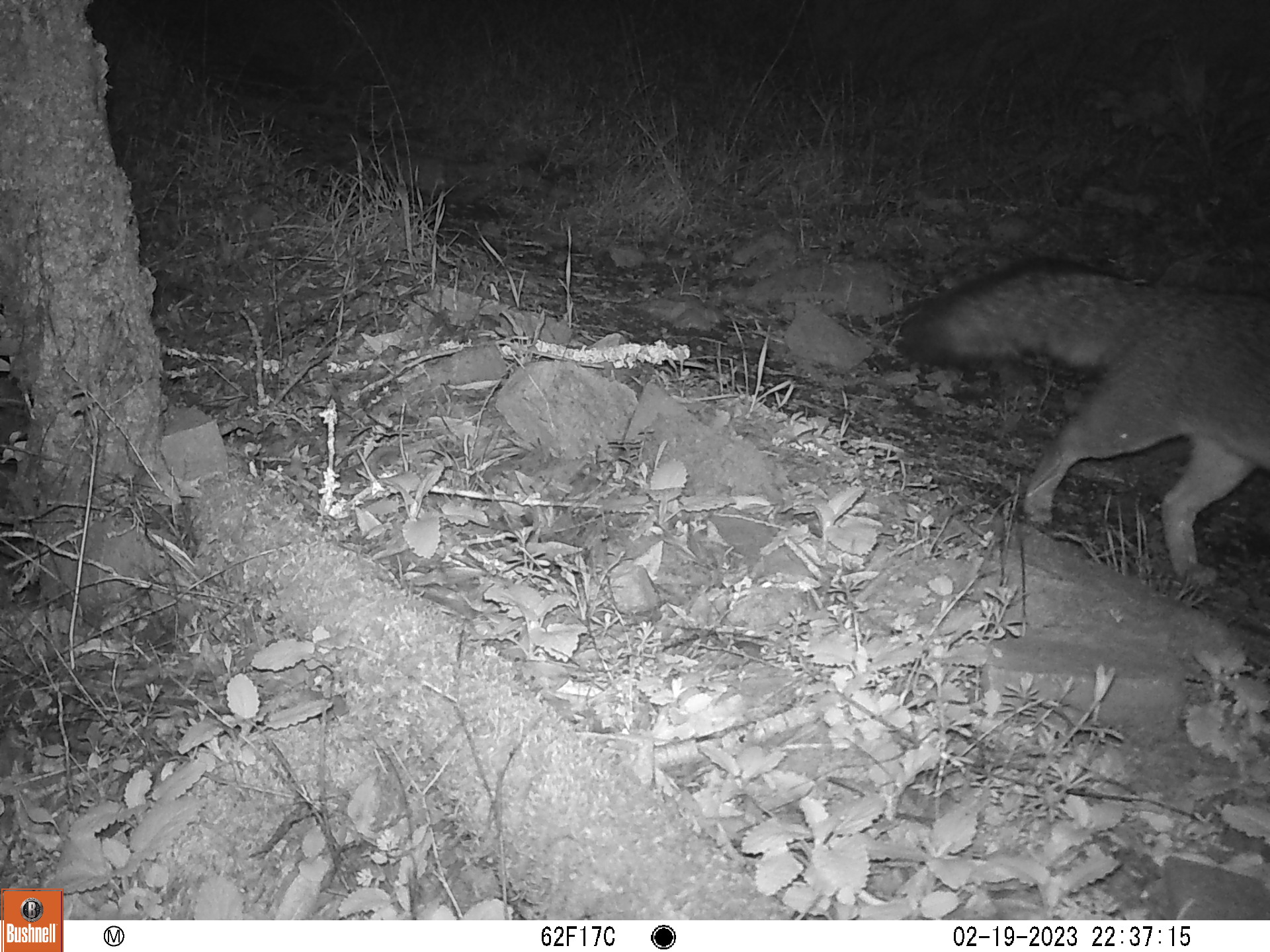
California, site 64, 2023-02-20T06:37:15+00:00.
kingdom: Animalia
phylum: Chordata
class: Mammalia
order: Carnivora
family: Canidae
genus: Urocyon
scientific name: Urocyon cinereoargenteus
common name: gray fox